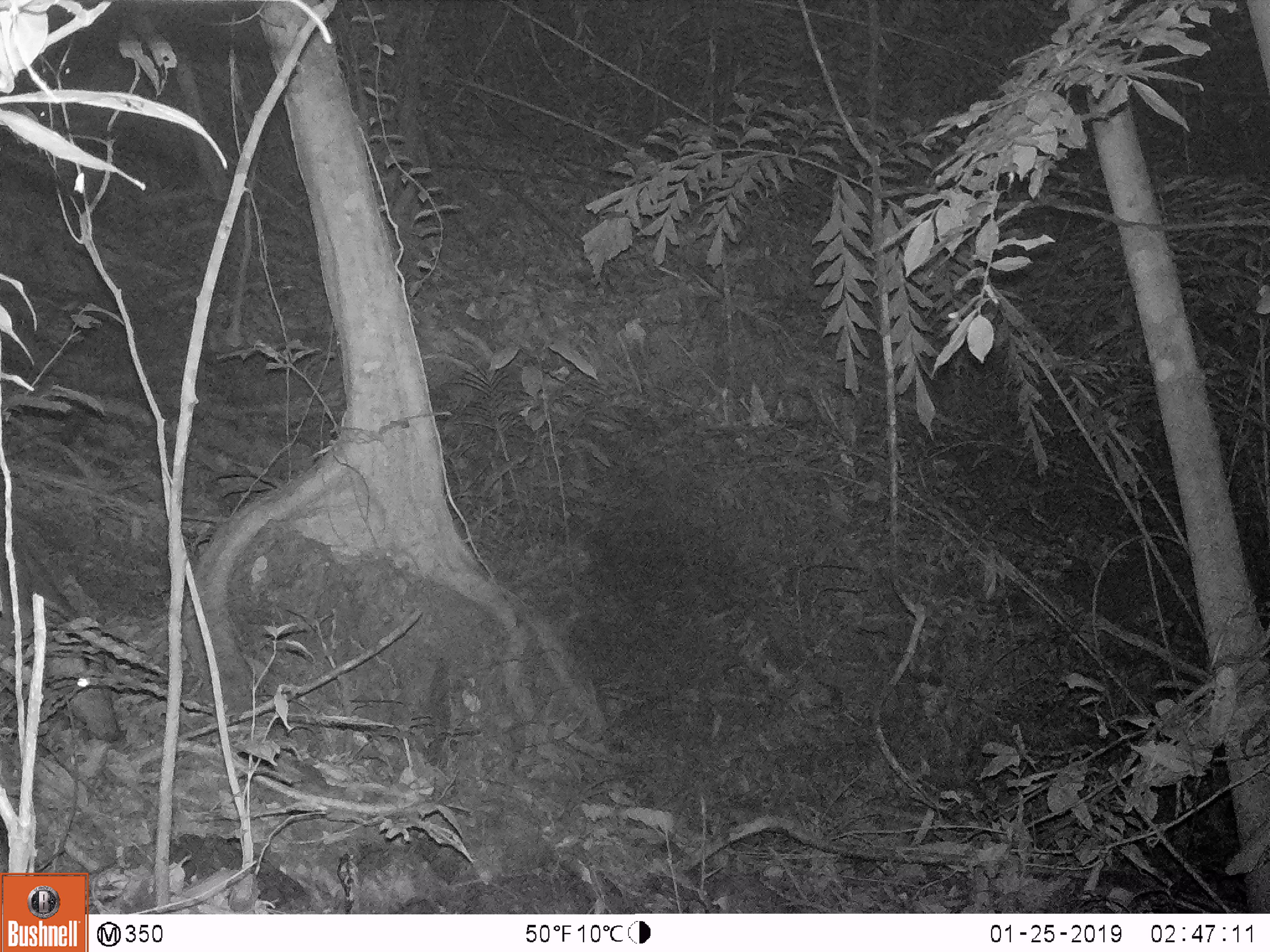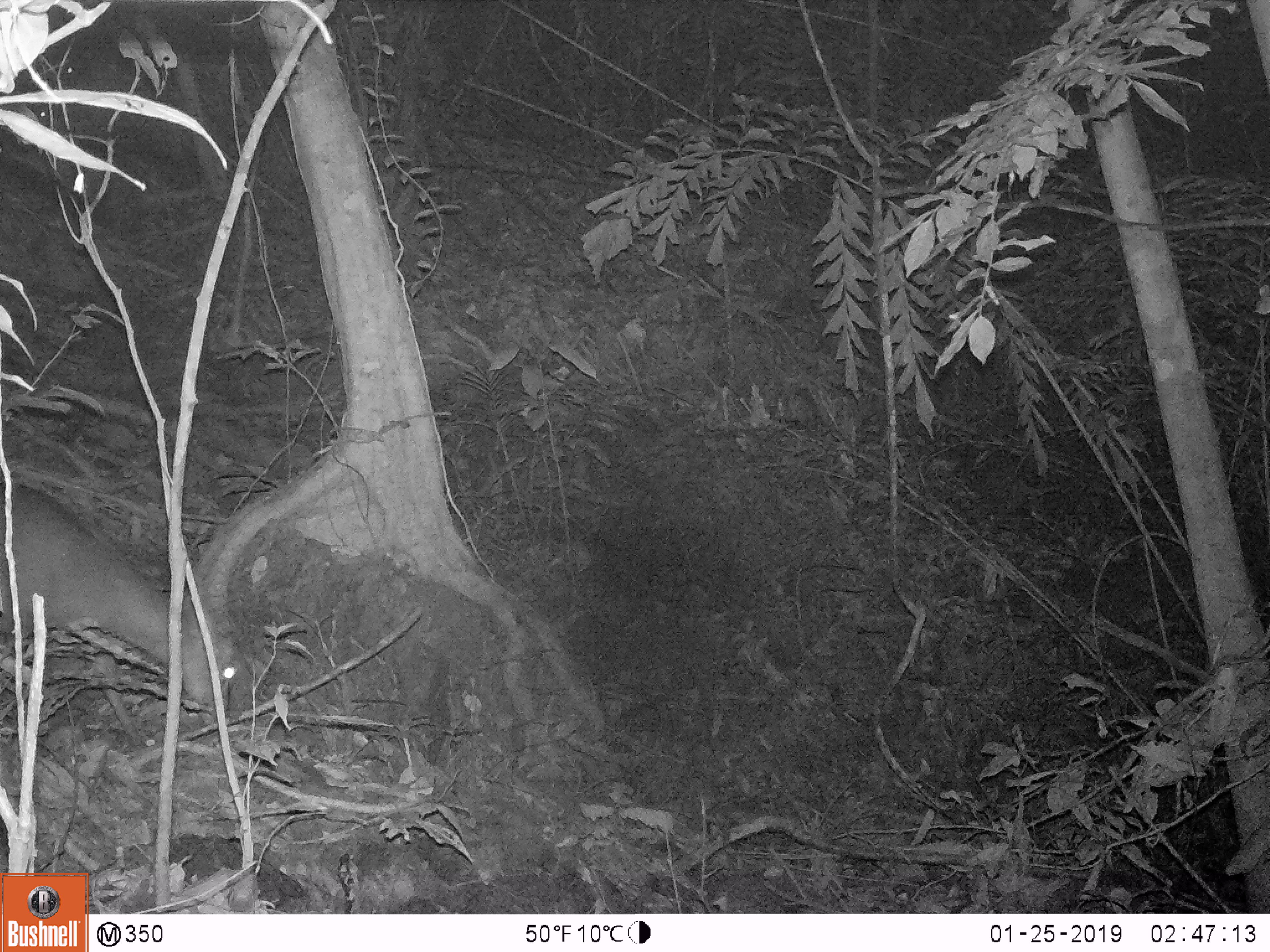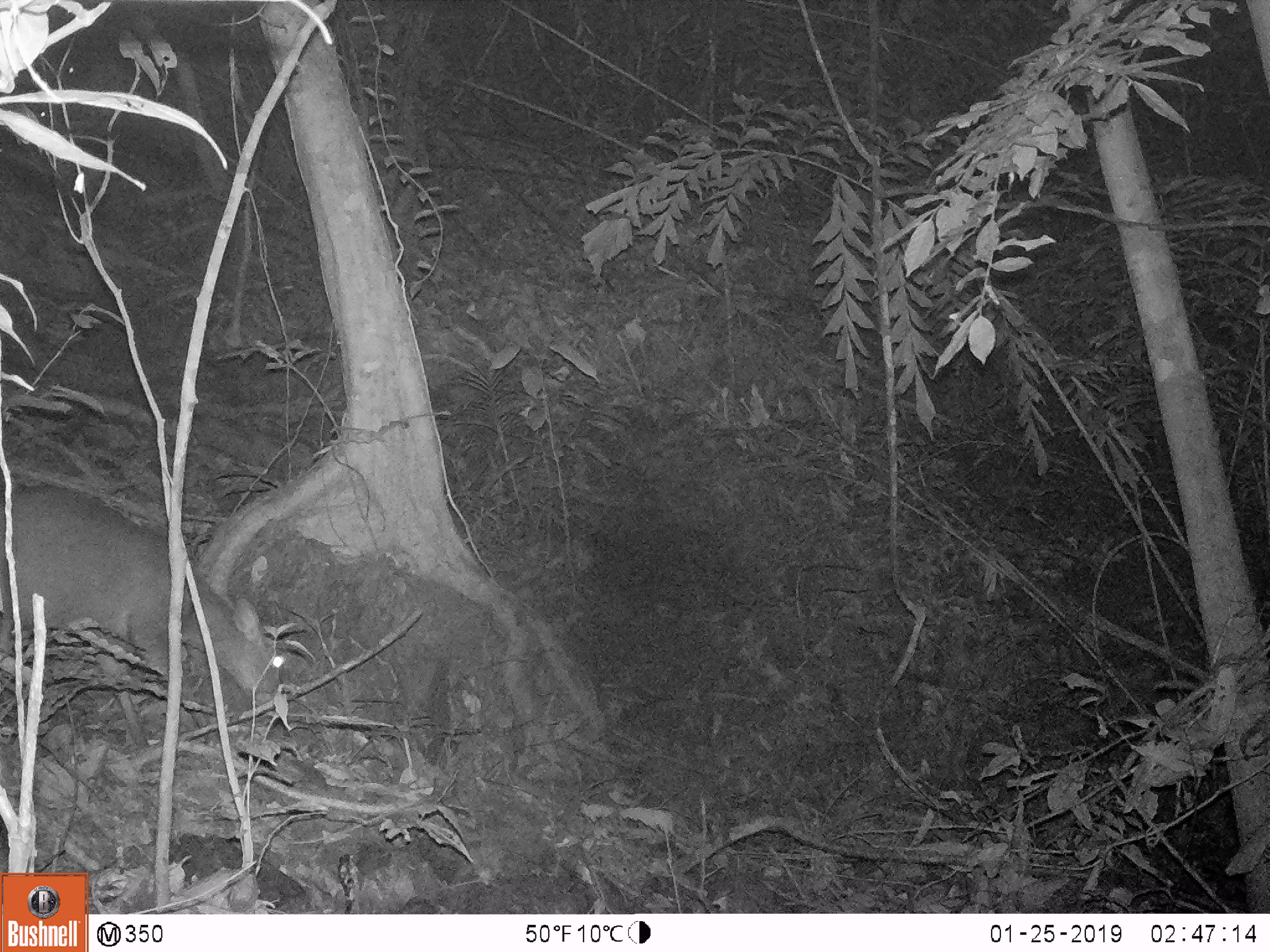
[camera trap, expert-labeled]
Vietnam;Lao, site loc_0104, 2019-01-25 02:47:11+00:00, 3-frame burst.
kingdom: Animalia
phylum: Chordata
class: Mammalia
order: Artiodactyla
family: Cervidae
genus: Muntiacus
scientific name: Muntiacus rooseveltorum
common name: roosevelt's muntjac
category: roosevelts muntjac group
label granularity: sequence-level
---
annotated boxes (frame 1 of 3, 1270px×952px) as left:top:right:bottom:
roosevelts muntjac group: 0:533:122:743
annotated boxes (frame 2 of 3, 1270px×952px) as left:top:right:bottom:
roosevelts muntjac group: 0:482:238:718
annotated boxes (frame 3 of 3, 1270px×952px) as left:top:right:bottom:
roosevelts muntjac group: 0:484:285:702